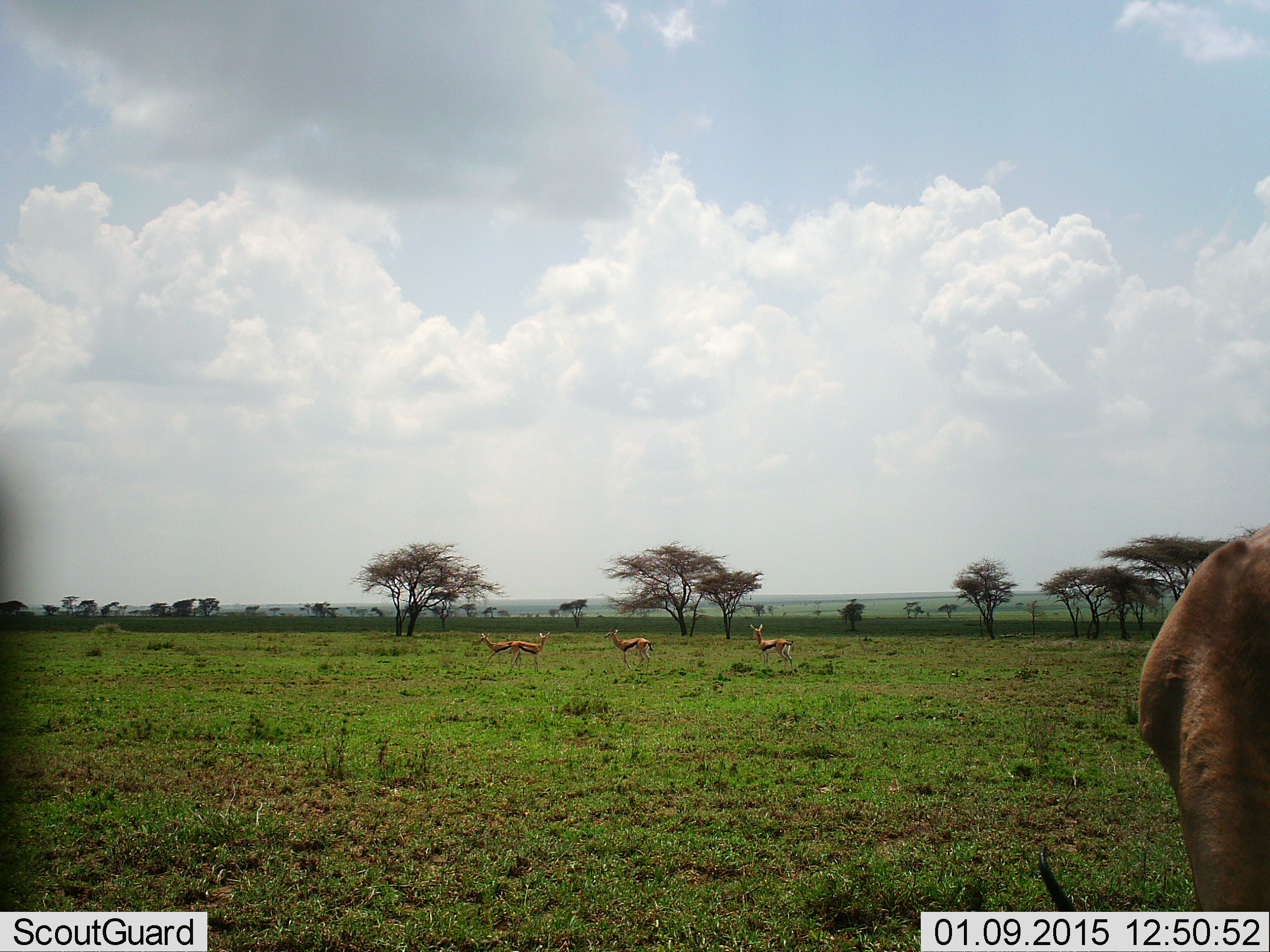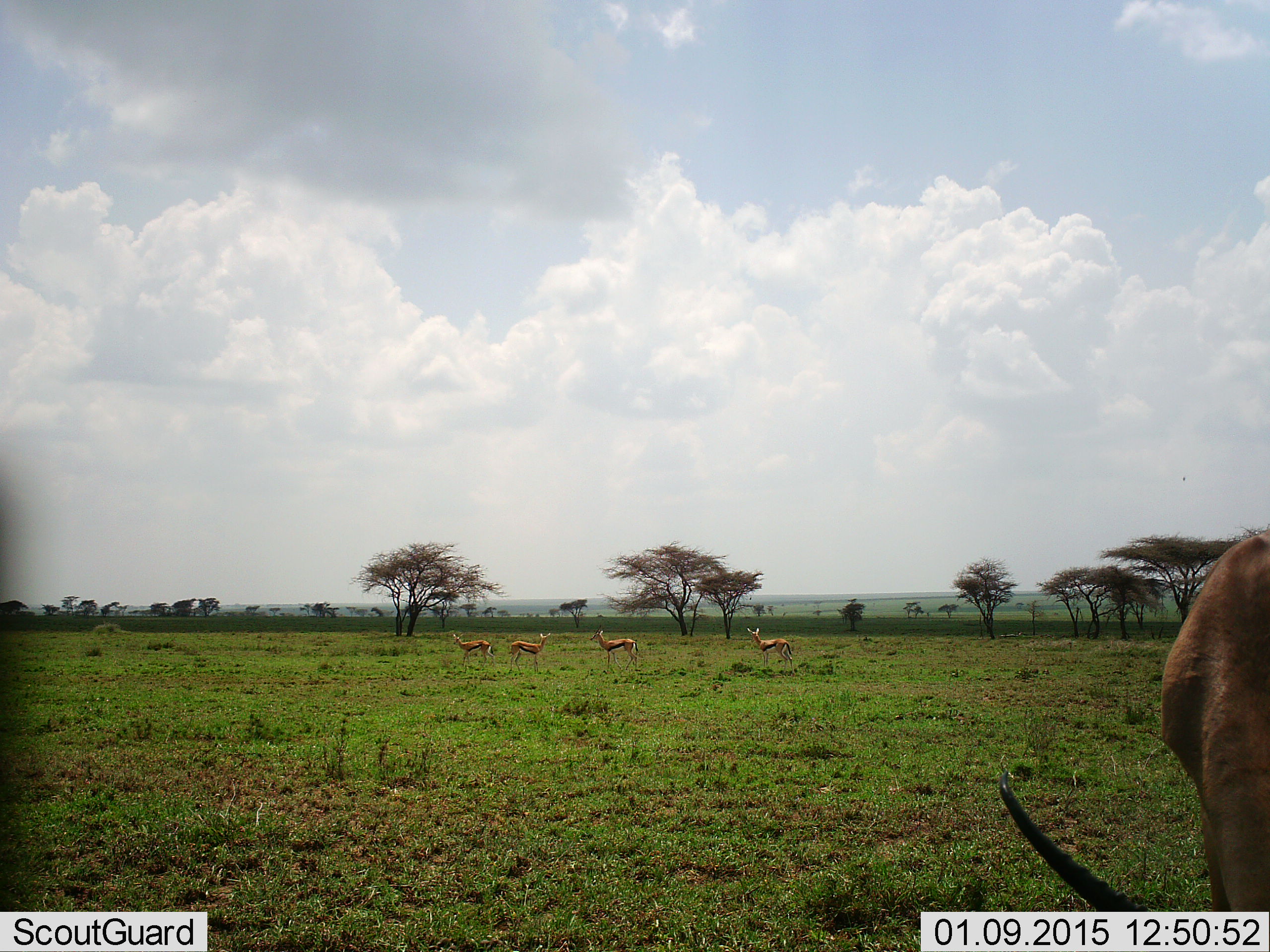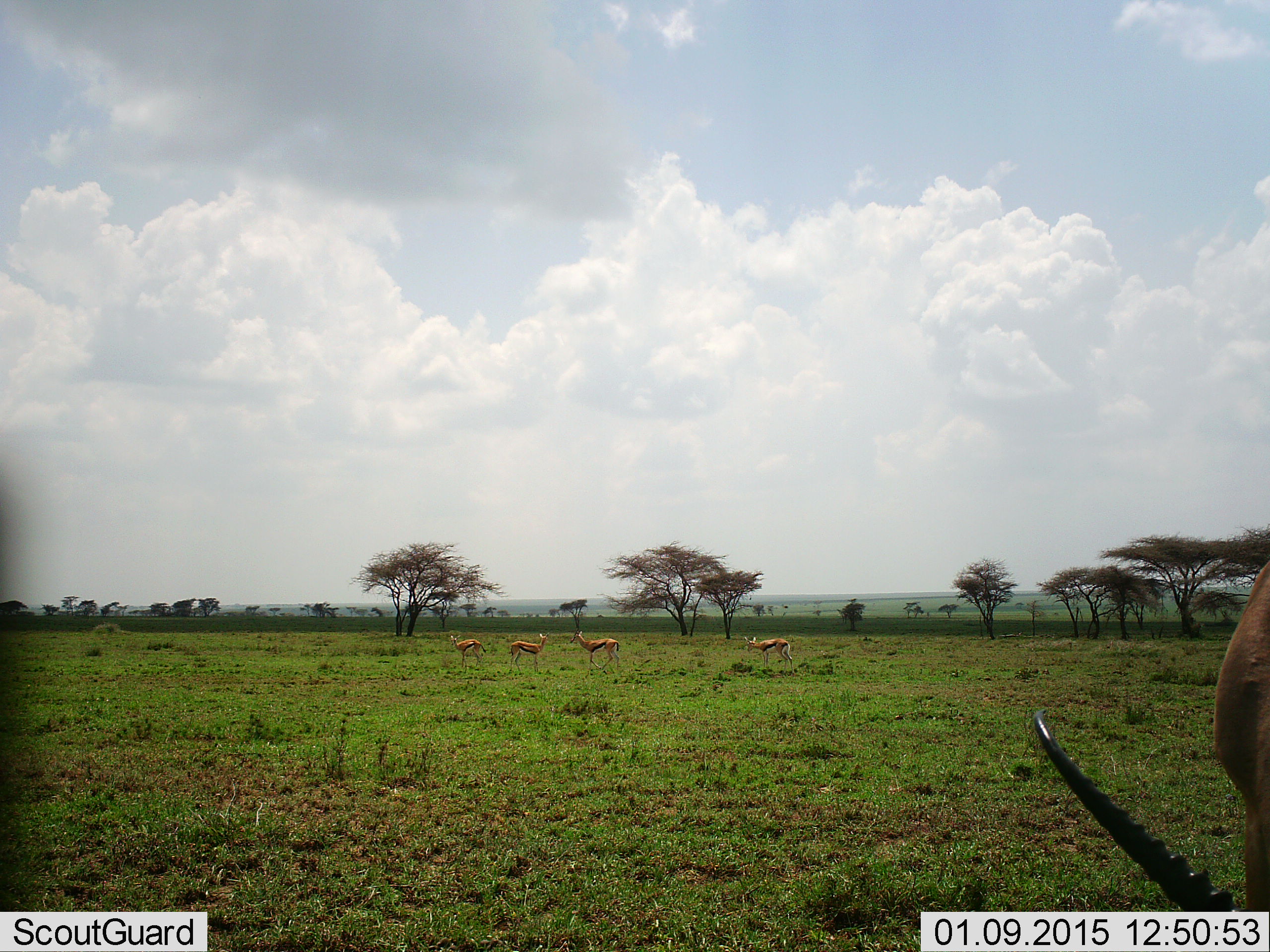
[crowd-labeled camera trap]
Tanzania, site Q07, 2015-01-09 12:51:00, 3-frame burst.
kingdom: Animalia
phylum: Chordata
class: Mammalia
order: Artiodactyla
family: Bovidae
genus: Eudorcas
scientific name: Eudorcas thomsonii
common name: thomson's gazelle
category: gazellethomsons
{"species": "gazellethomsons (thomson's gazelle) (Eudorcas thomsonii)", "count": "5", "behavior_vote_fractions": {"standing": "92%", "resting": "0%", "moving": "33%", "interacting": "0%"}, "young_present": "0%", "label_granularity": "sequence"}